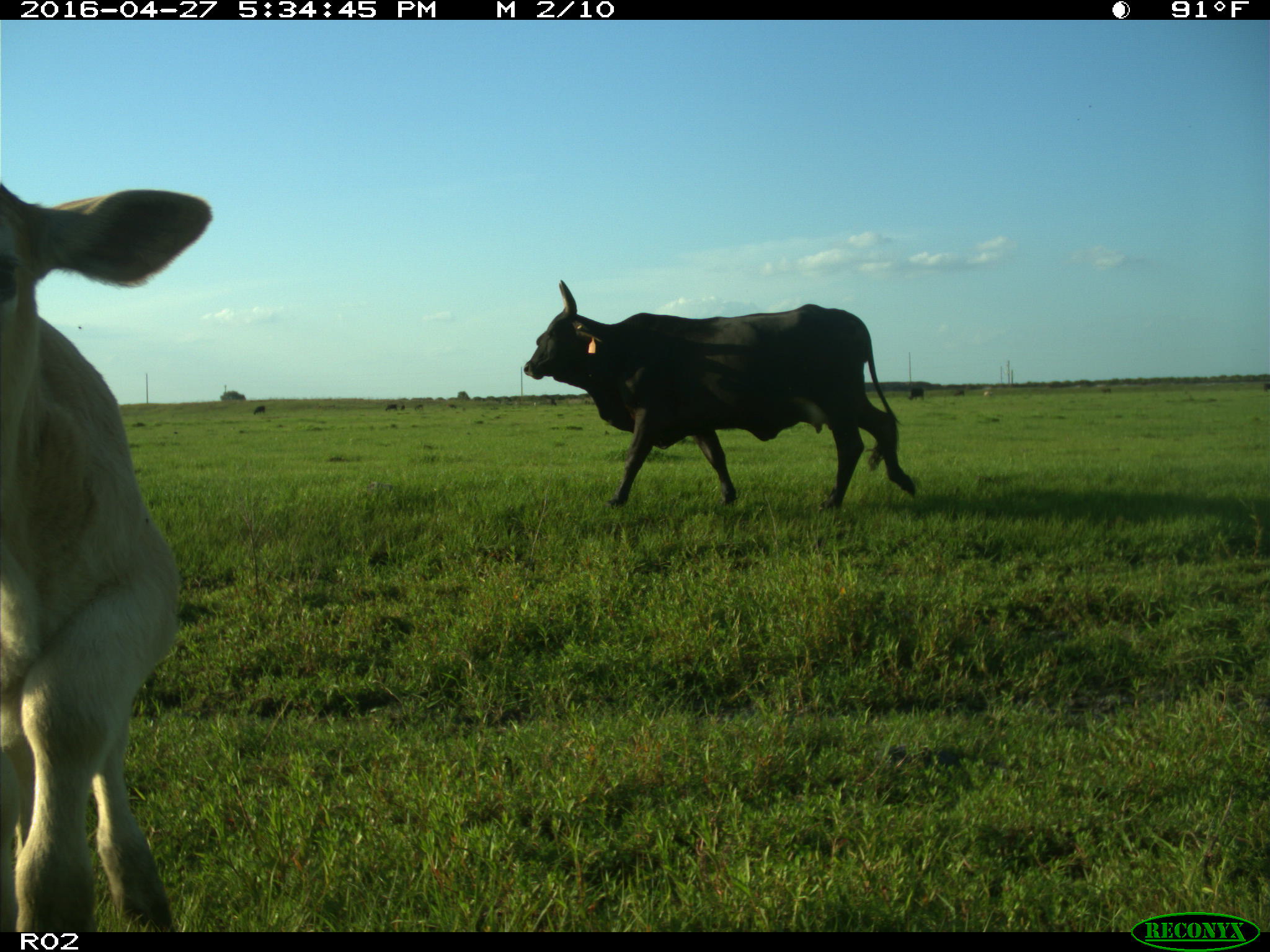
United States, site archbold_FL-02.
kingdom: Animalia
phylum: Chordata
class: Mammalia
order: Artiodactyla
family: Bovidae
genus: Bos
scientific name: Bos taurus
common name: domestic cow